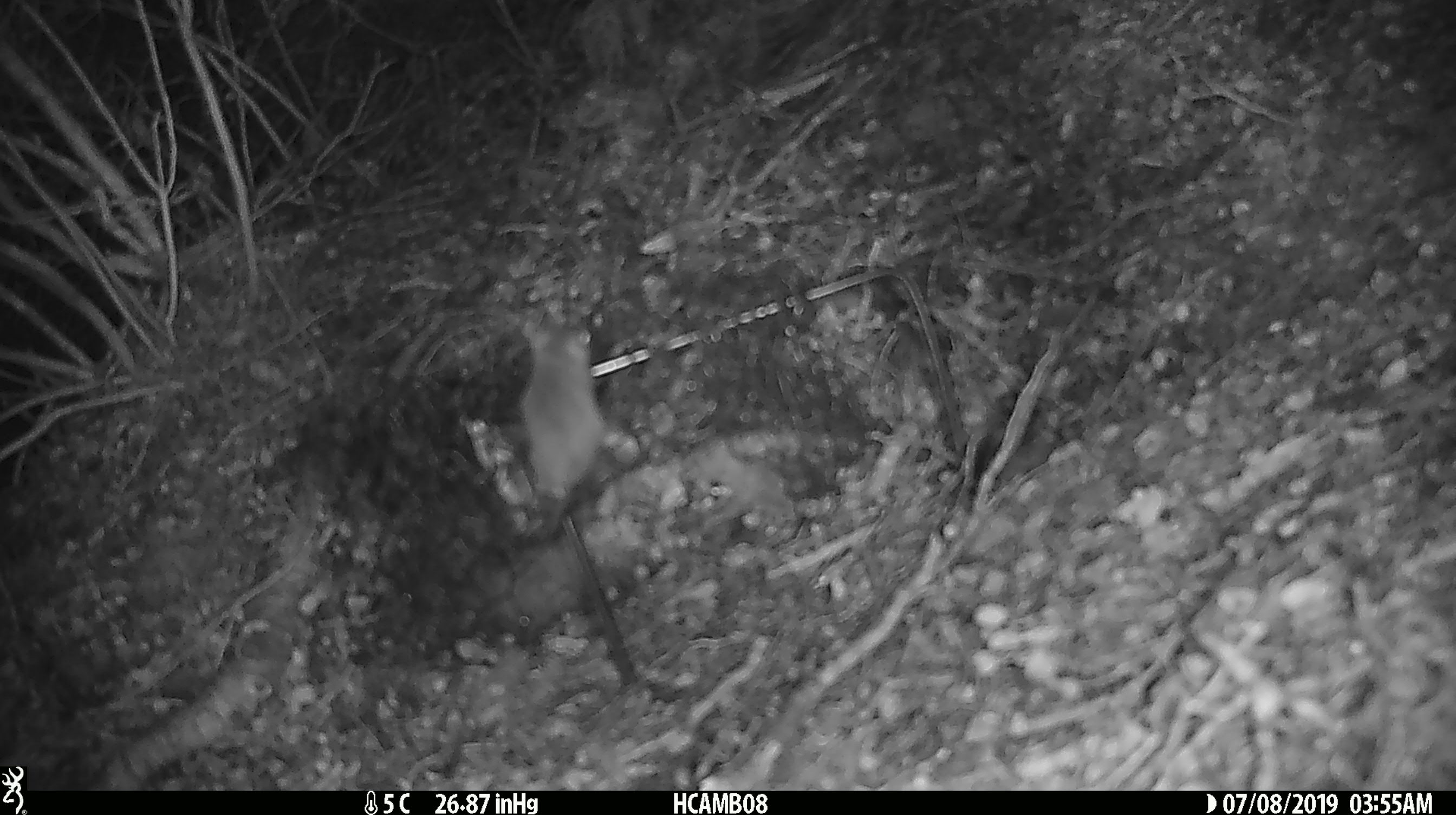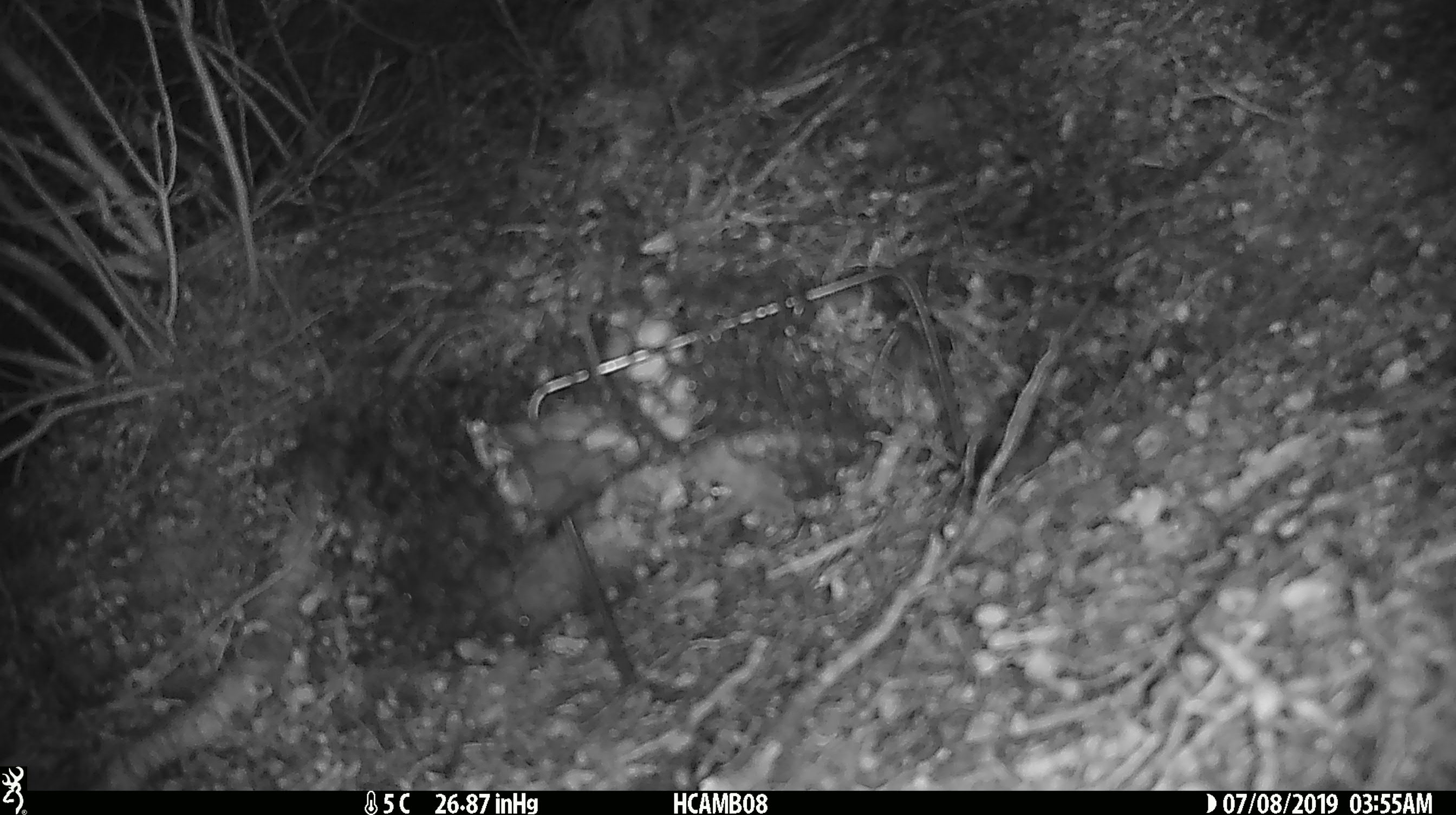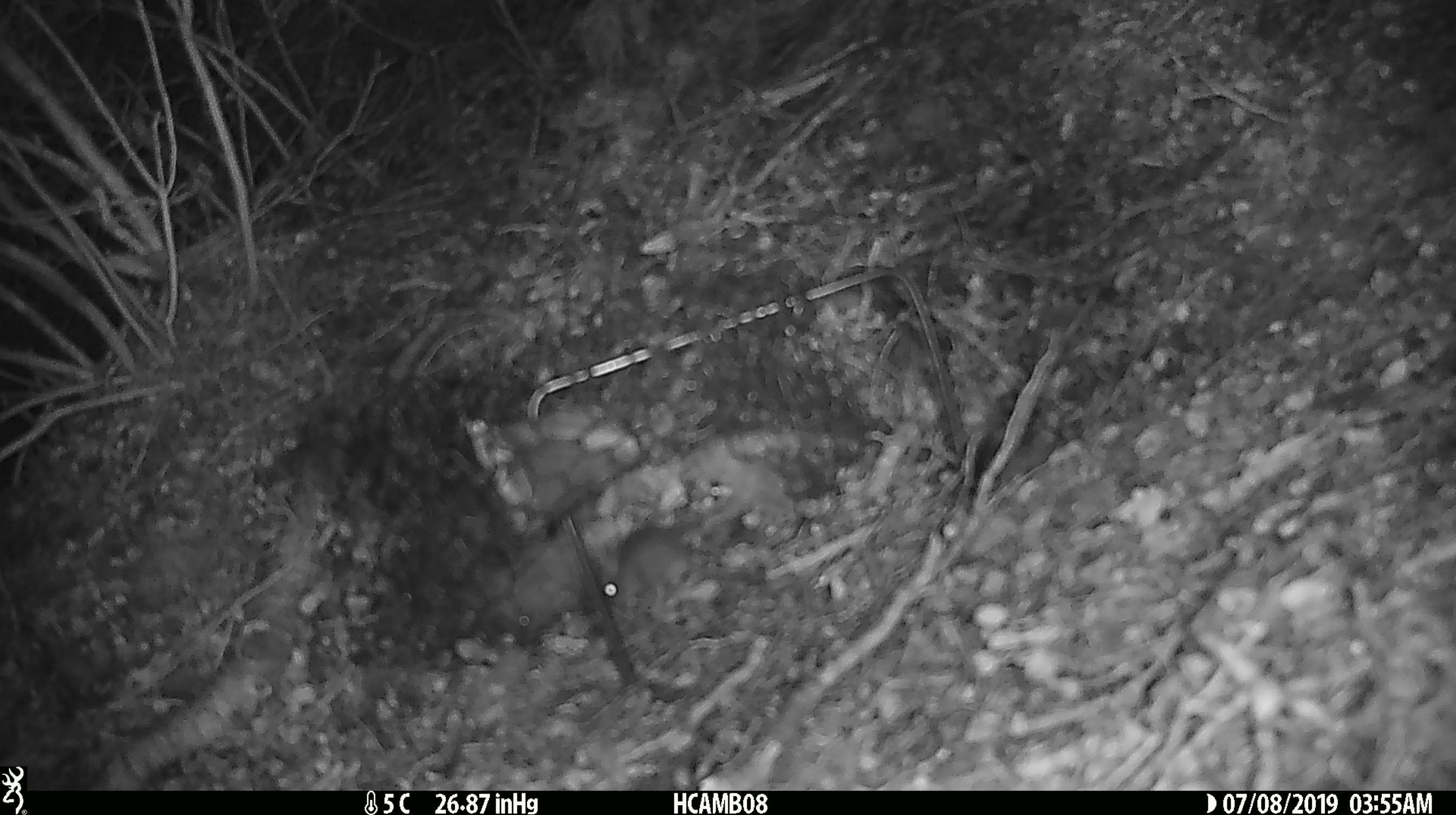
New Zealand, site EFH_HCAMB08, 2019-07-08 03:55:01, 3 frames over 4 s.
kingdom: Animalia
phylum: Chordata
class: Mammalia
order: Rodentia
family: Muridae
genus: Mus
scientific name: Mus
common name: mouse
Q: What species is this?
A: Mouse (Mus).